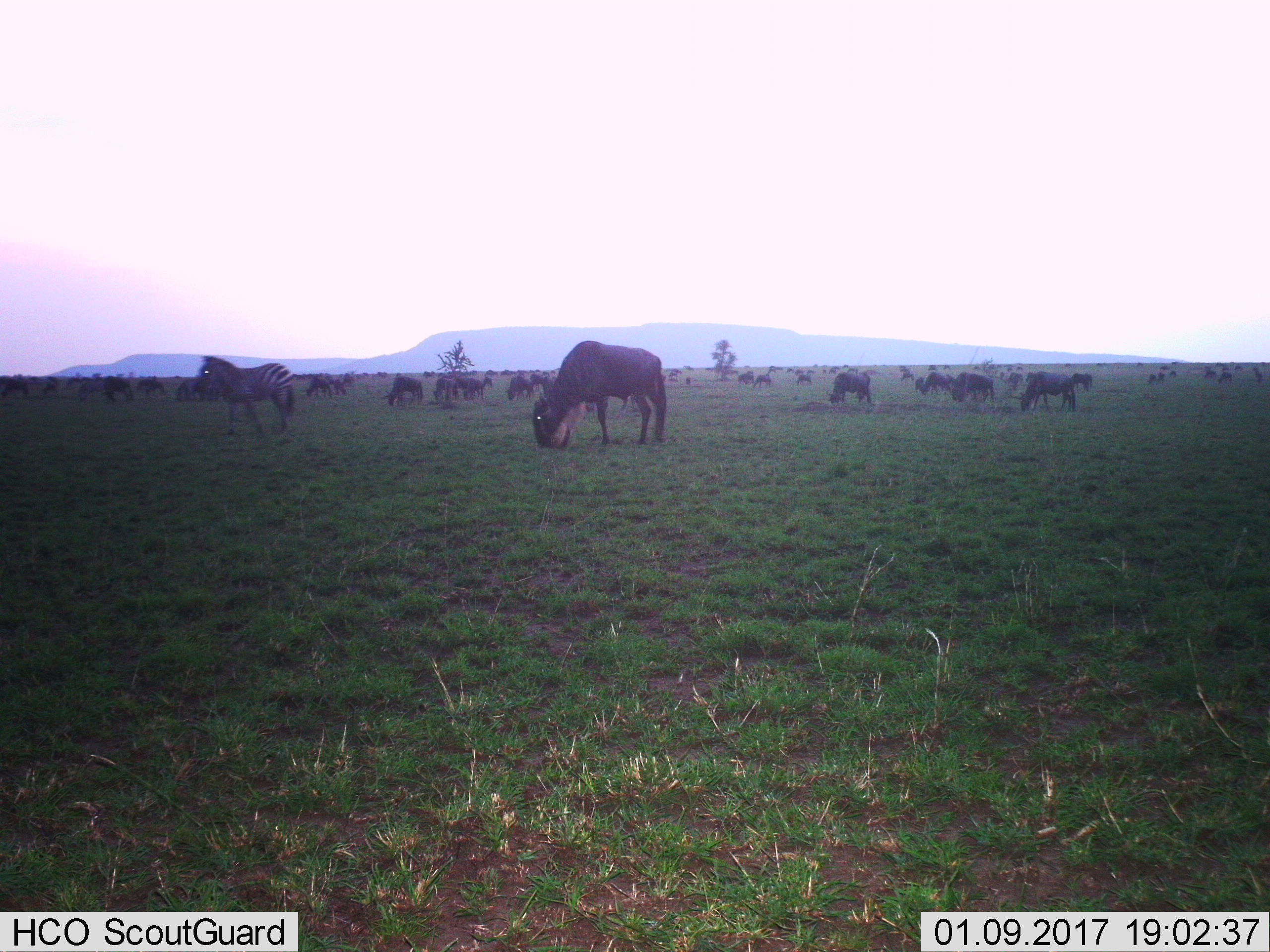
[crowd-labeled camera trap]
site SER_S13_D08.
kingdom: Animalia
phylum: Chordata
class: Mammalia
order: Artiodactyla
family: Bovidae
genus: Connochaetes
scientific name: Connochaetes taurinus taurinus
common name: blue wildebeest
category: wildebeestblue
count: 51+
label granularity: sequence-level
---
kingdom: Animalia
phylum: Chordata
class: Mammalia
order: Perissodactyla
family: Equidae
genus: Equus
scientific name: Equus quagga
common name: plains zebra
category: zebraplains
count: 1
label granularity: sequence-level